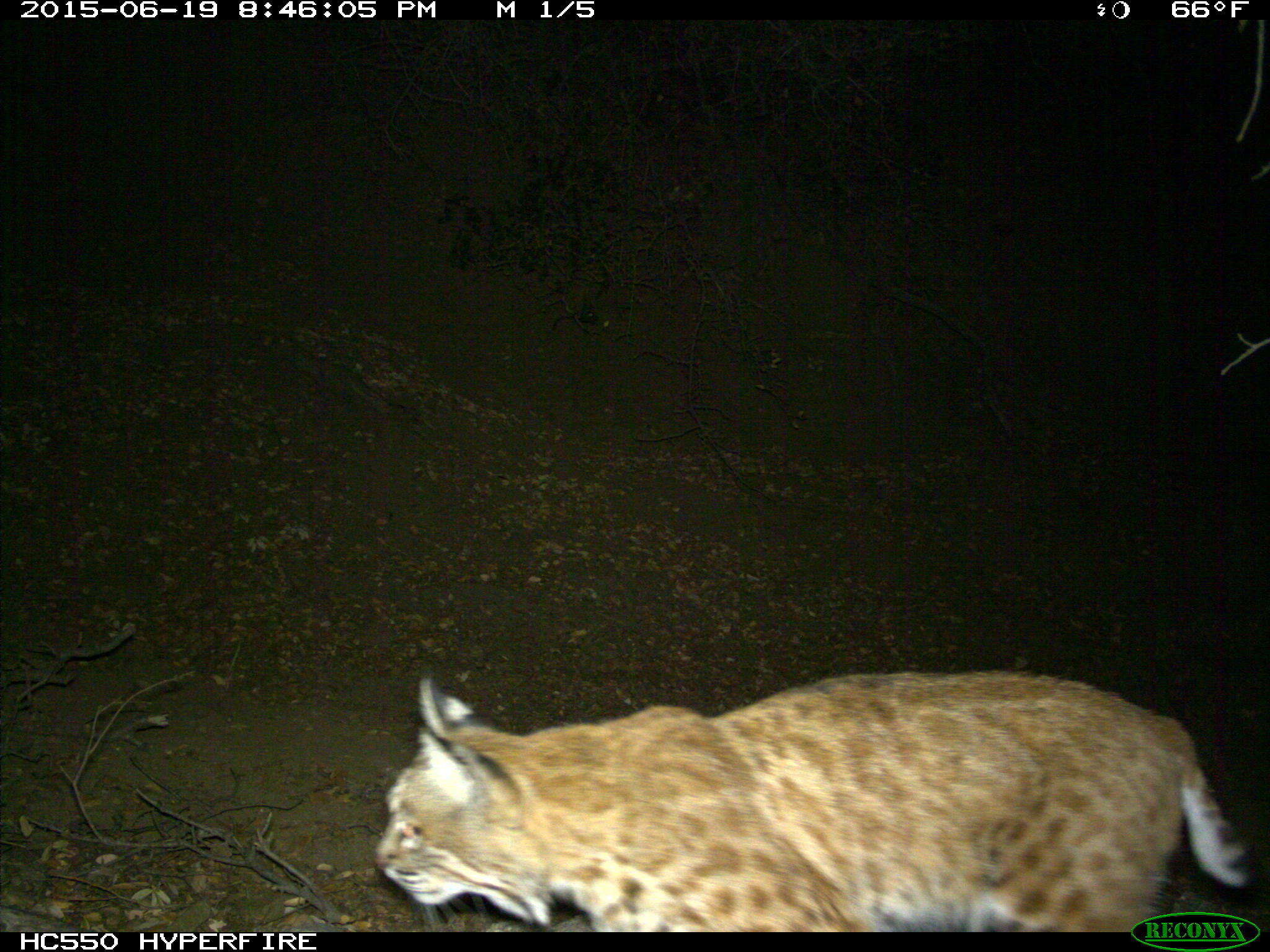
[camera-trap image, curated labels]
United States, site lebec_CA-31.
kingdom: Animalia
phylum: Chordata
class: Mammalia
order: Carnivora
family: Felidae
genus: Lynx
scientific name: Lynx rufus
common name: bobcat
Lynx rufus (bobcat).